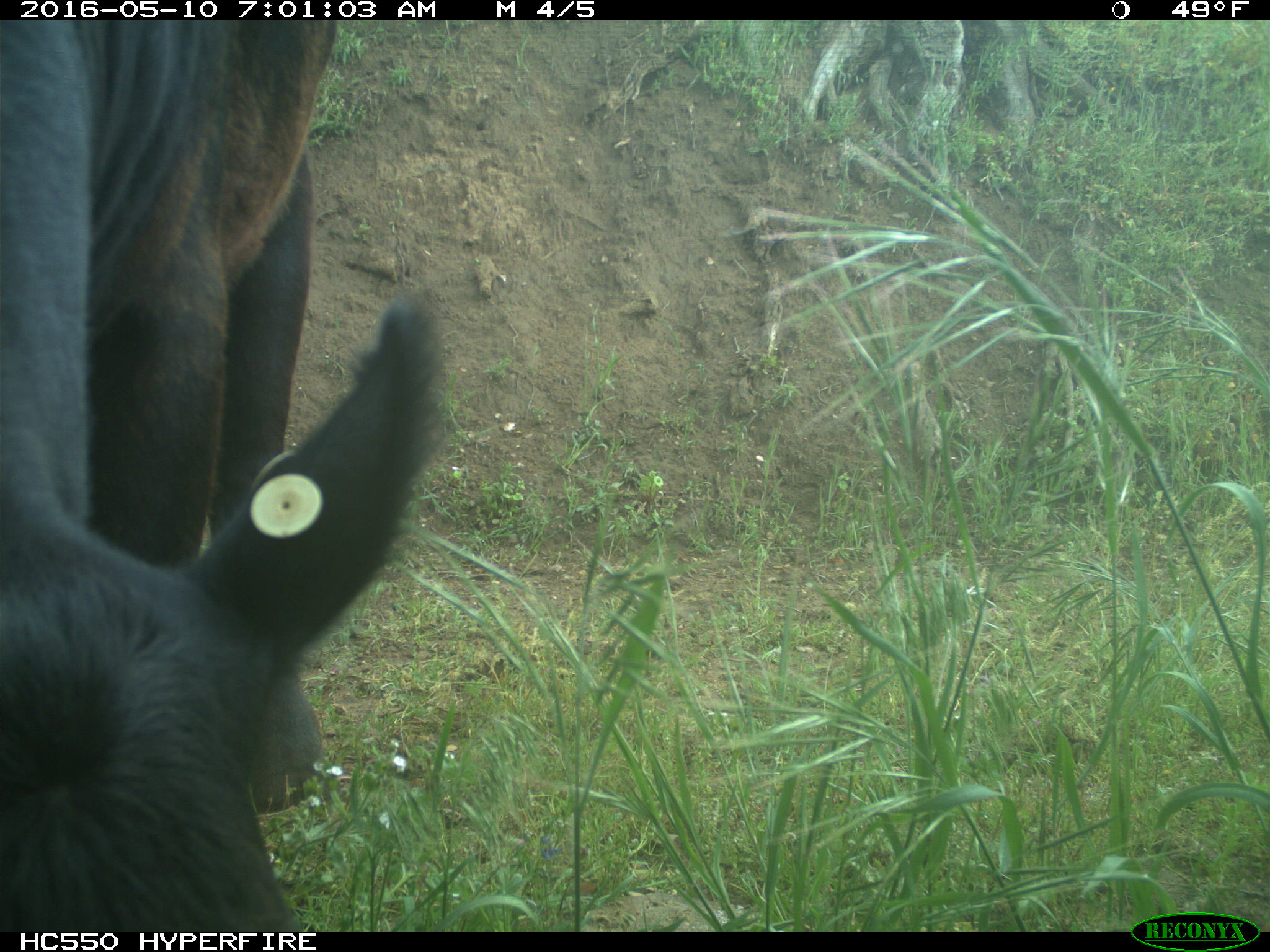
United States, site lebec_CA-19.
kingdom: Animalia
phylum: Chordata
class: Mammalia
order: Artiodactyla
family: Bovidae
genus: Bos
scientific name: Bos taurus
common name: domestic cow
Bos taurus (domestic cow).